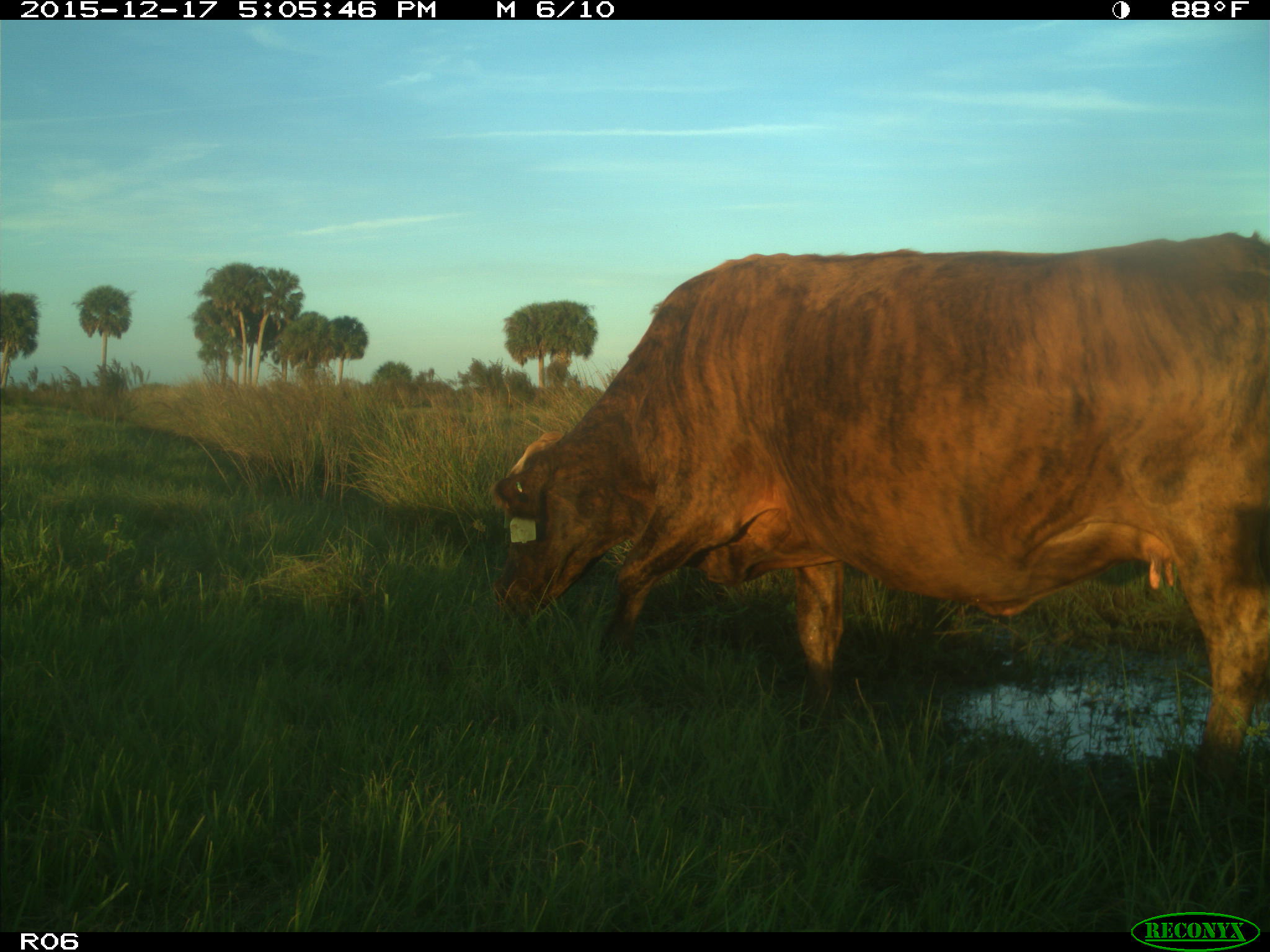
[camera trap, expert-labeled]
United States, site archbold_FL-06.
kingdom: Animalia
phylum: Chordata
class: Mammalia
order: Artiodactyla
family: Bovidae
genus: Bos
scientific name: Bos taurus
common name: domestic cow